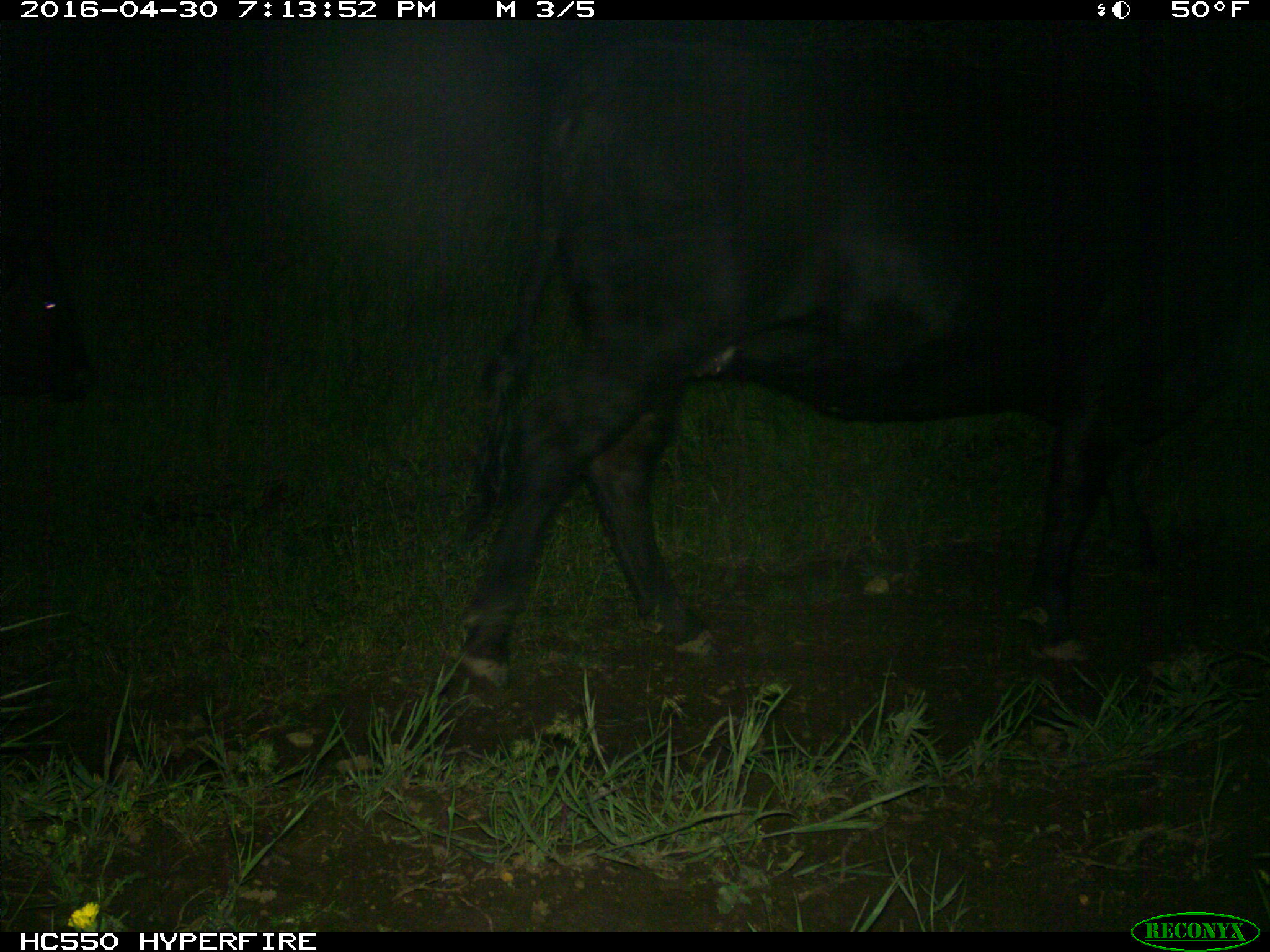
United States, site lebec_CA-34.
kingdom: Animalia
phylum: Chordata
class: Mammalia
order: Artiodactyla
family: Bovidae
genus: Bos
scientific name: Bos taurus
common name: domestic cow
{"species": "Bos taurus (domestic cow)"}